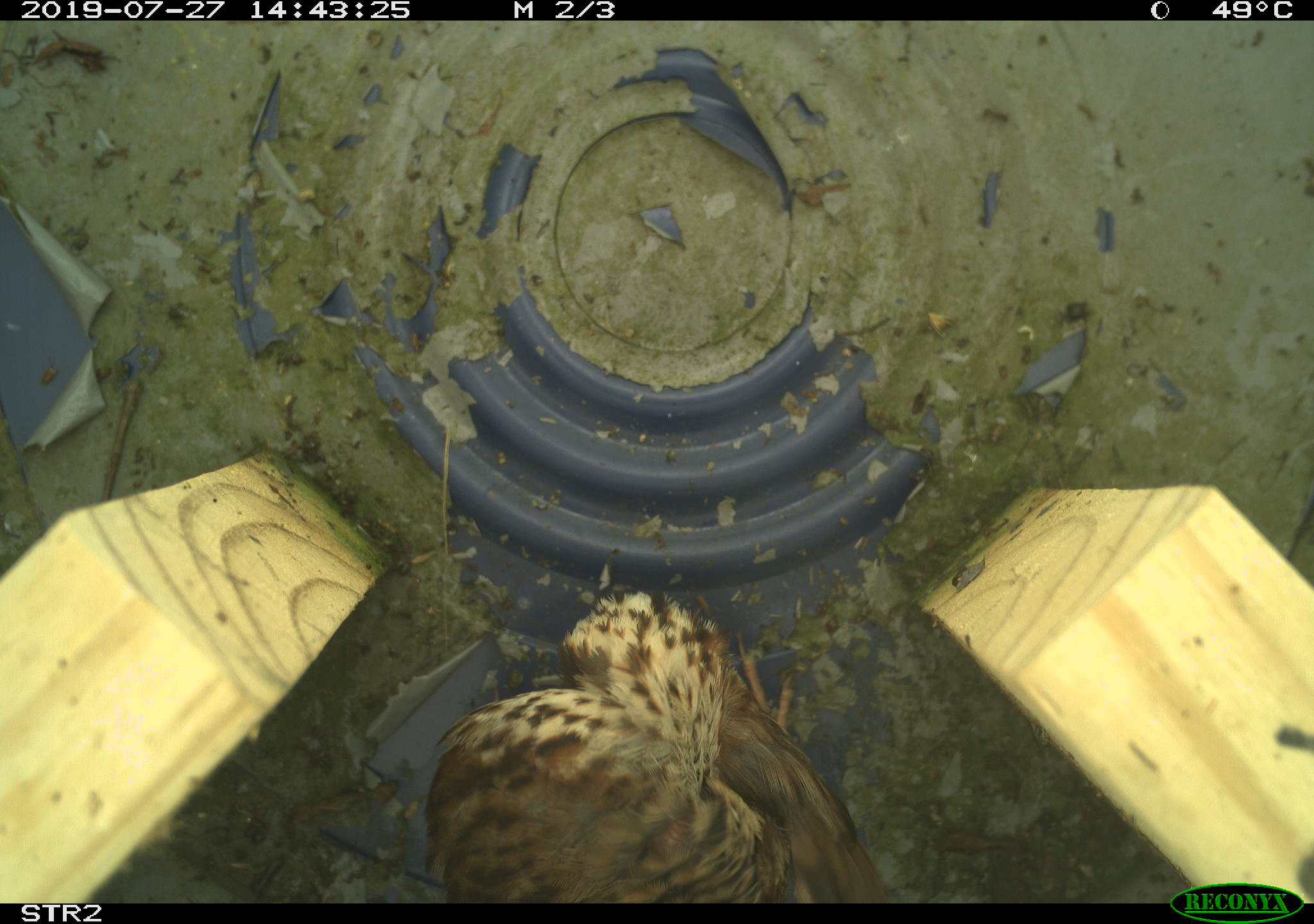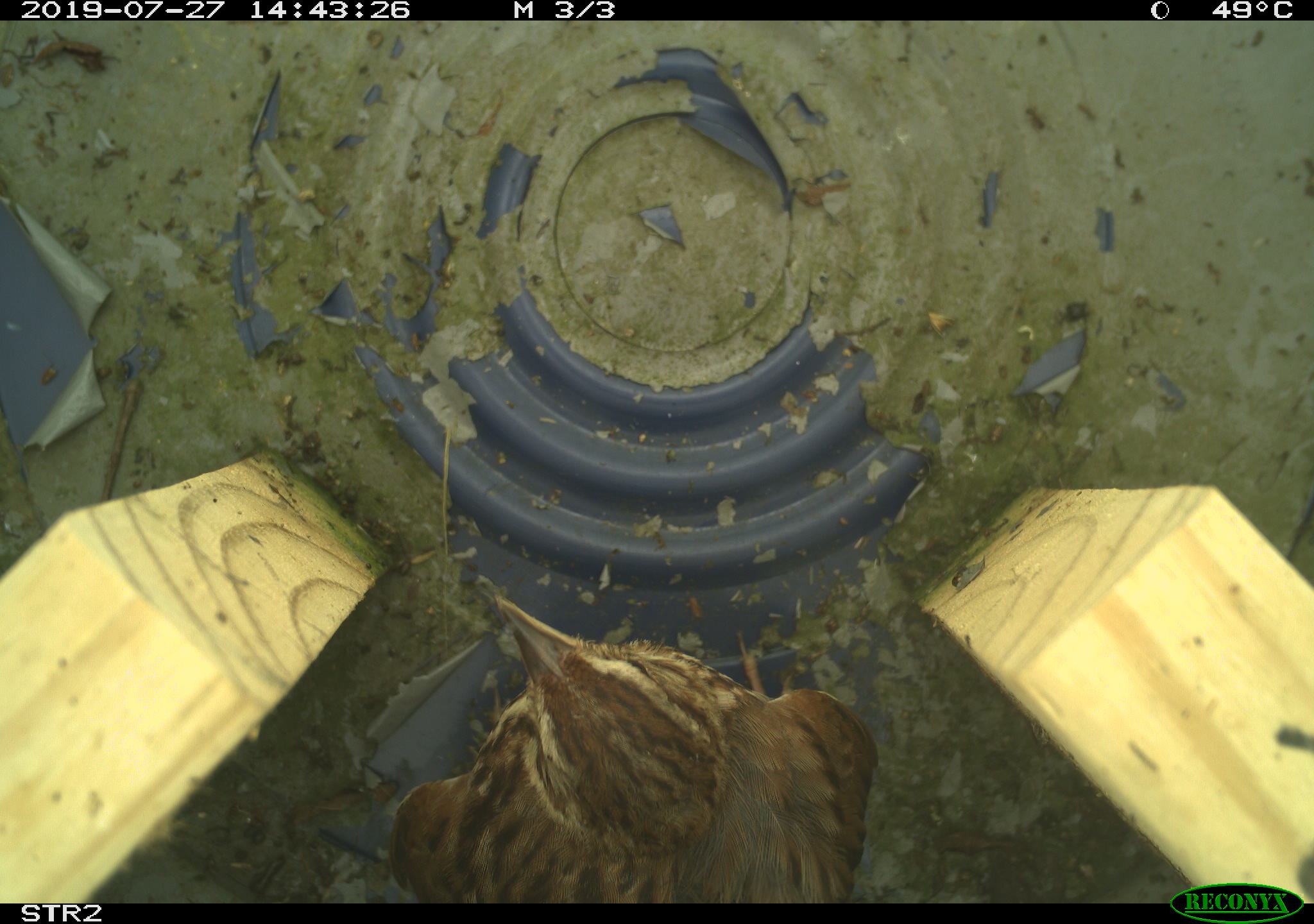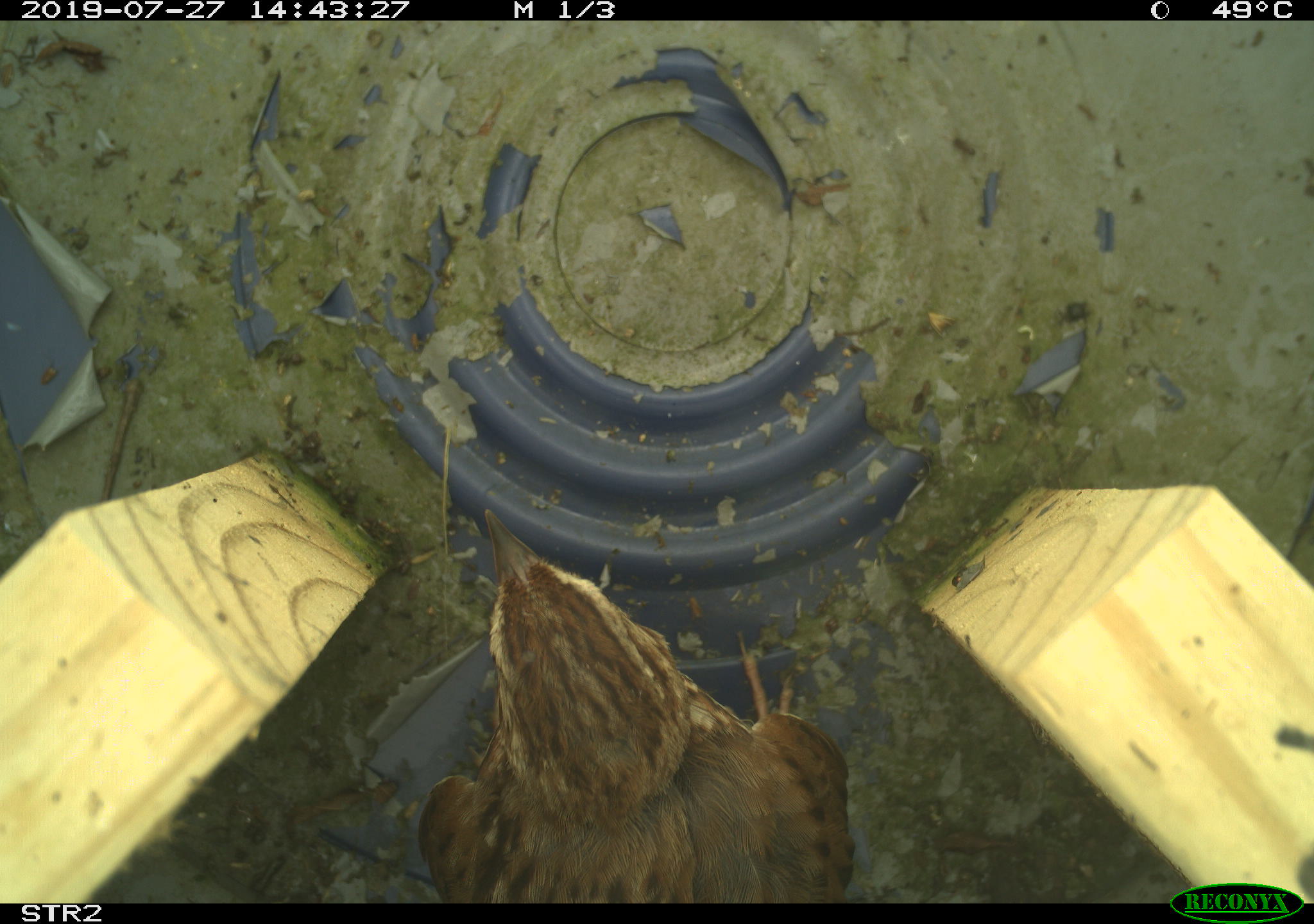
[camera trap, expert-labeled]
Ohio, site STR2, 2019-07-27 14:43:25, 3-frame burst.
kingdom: Animalia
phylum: Chordata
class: Aves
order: Passeriformes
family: Passerellidae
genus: Melospiza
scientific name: Melospiza melodia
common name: song sparrow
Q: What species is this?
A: Song sparrow (Melospiza melodia).